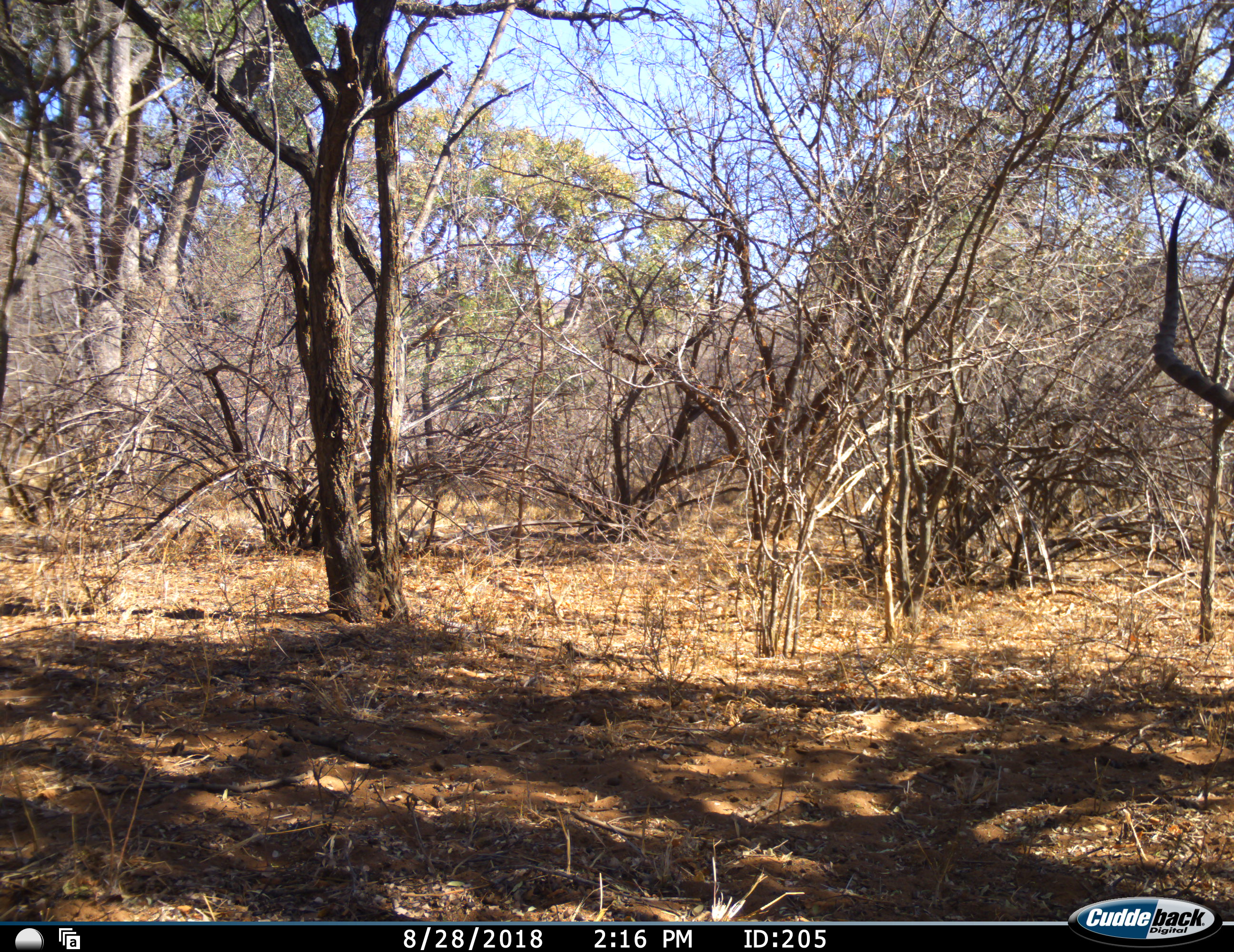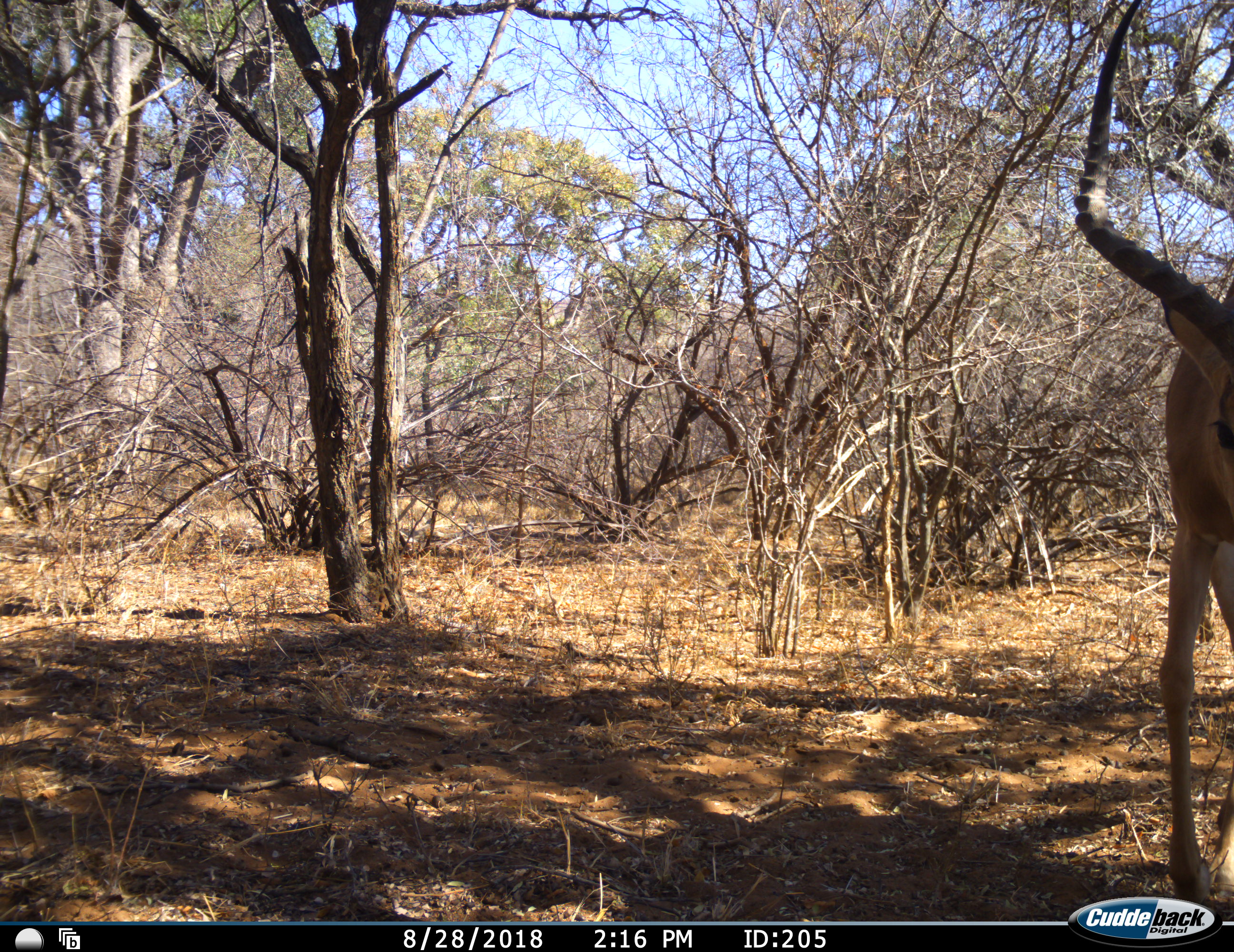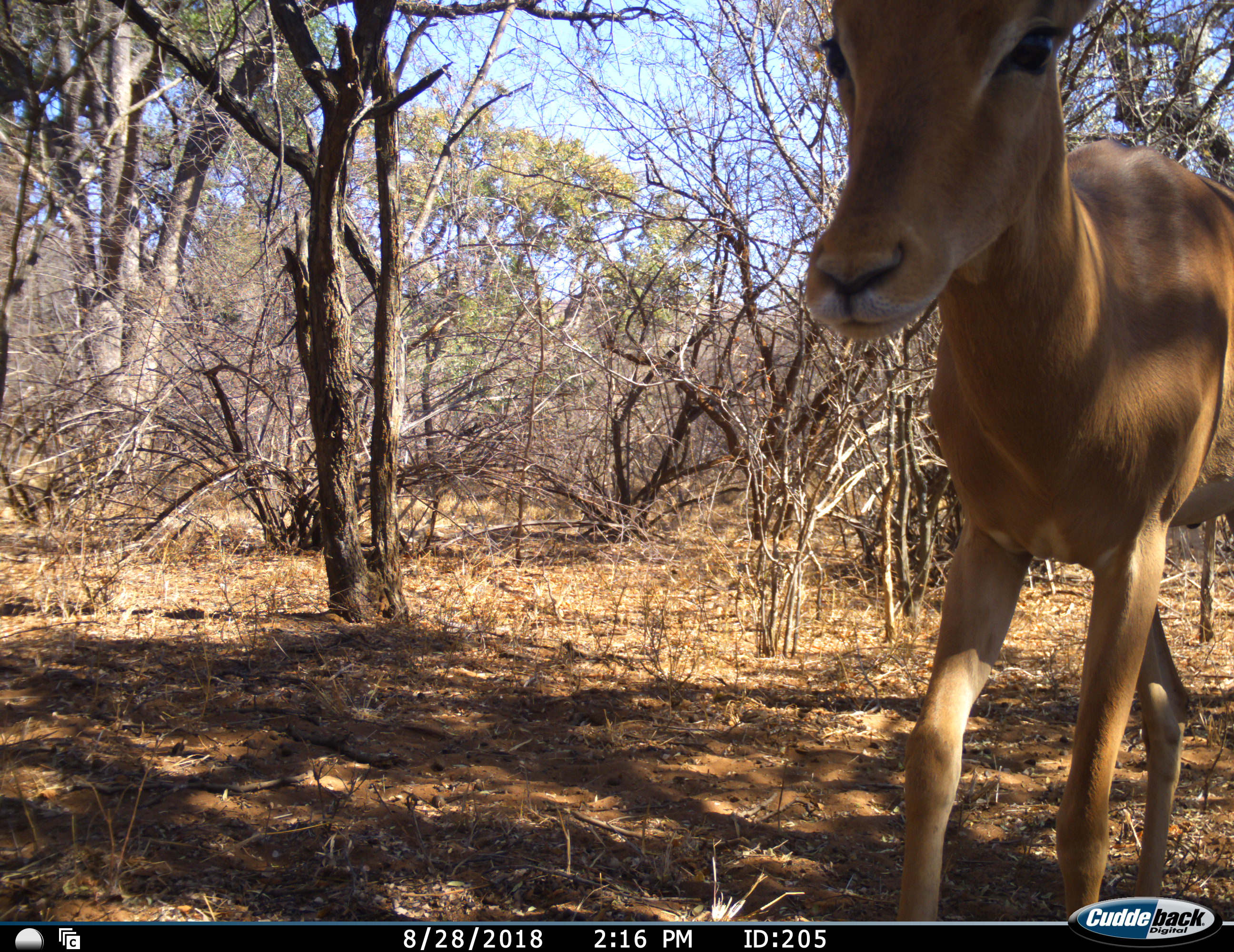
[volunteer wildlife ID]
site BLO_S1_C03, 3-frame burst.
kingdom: Animalia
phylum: Chordata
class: Mammalia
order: Artiodactyla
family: Bovidae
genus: Aepyceros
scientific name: Aepyceros melampus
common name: impala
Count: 1.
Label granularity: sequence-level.